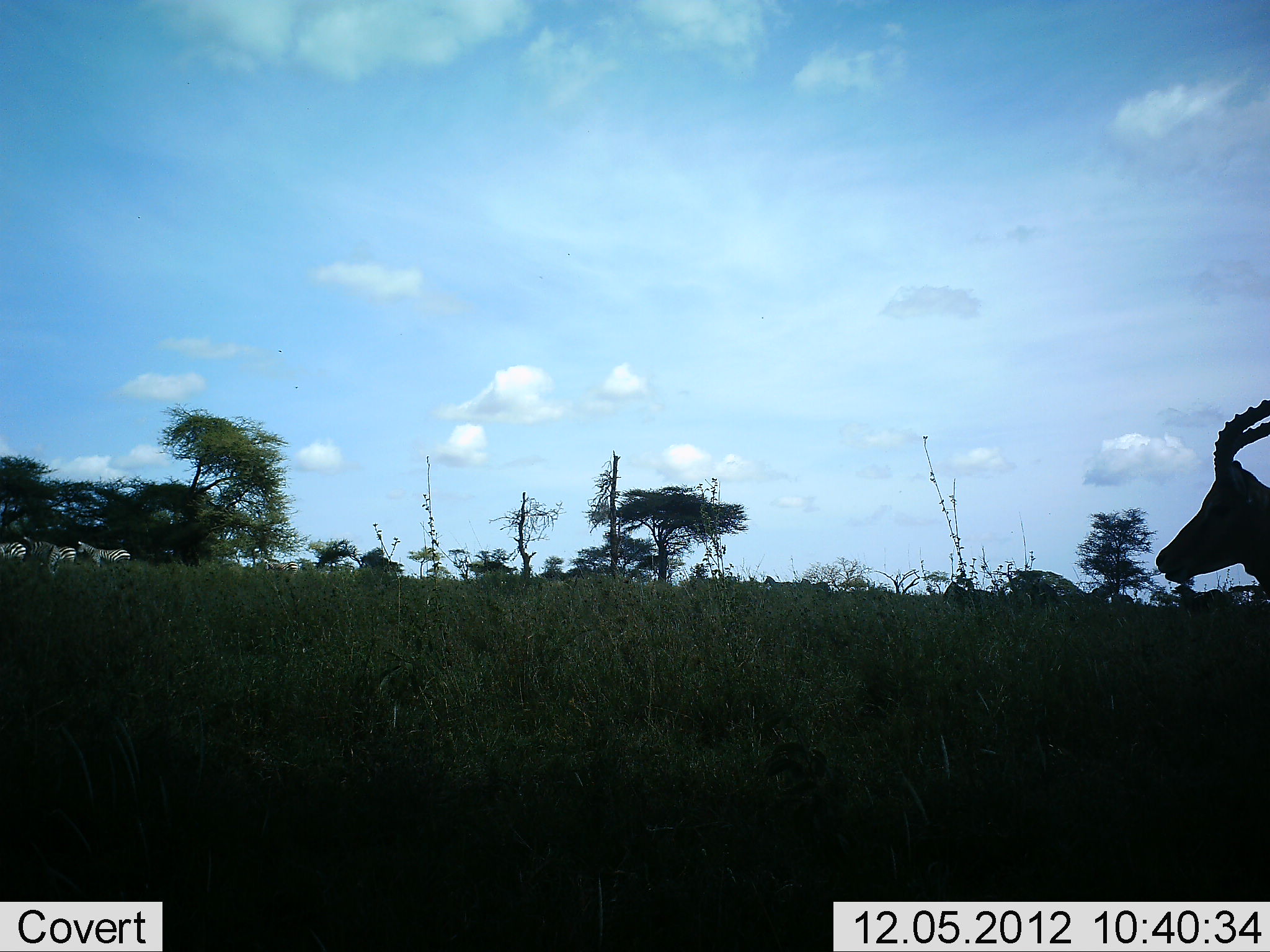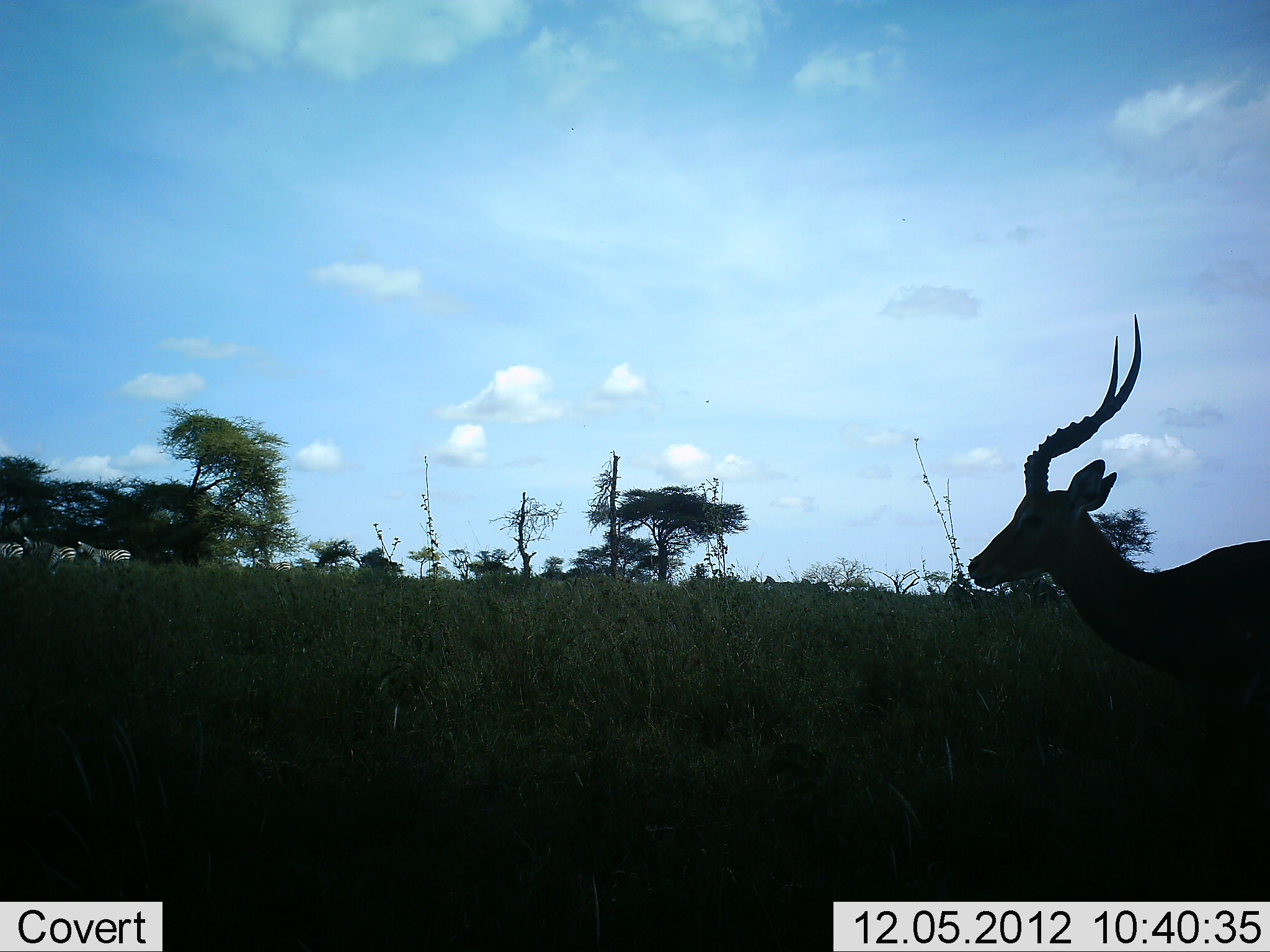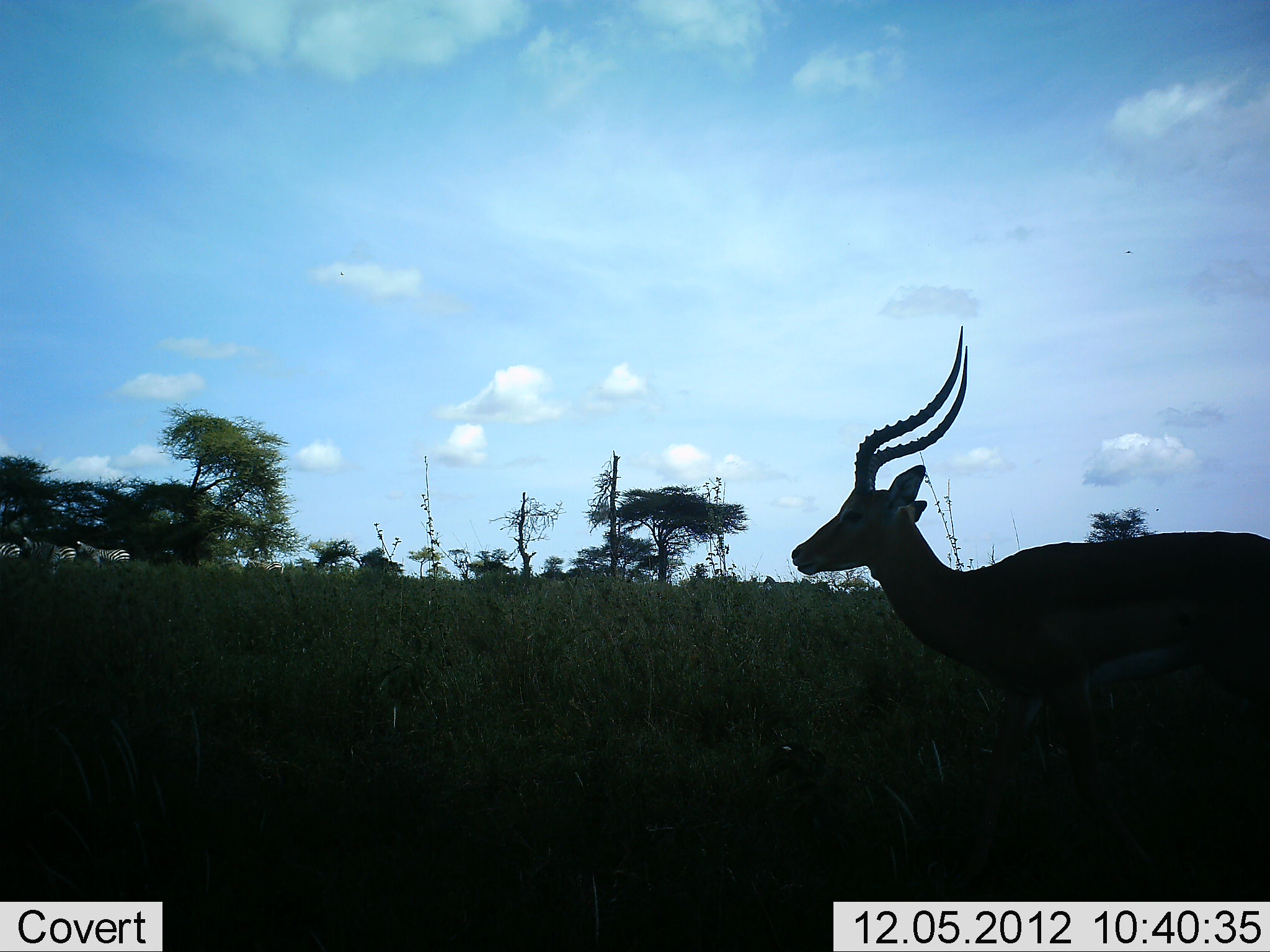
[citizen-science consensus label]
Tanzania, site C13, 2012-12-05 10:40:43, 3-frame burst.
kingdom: Animalia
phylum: Chordata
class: Mammalia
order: Perissodactyla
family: Equidae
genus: Equus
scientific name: Equus quagga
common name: plains zebra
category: zebra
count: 4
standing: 91%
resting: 0%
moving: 18%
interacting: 0%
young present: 9%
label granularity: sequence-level